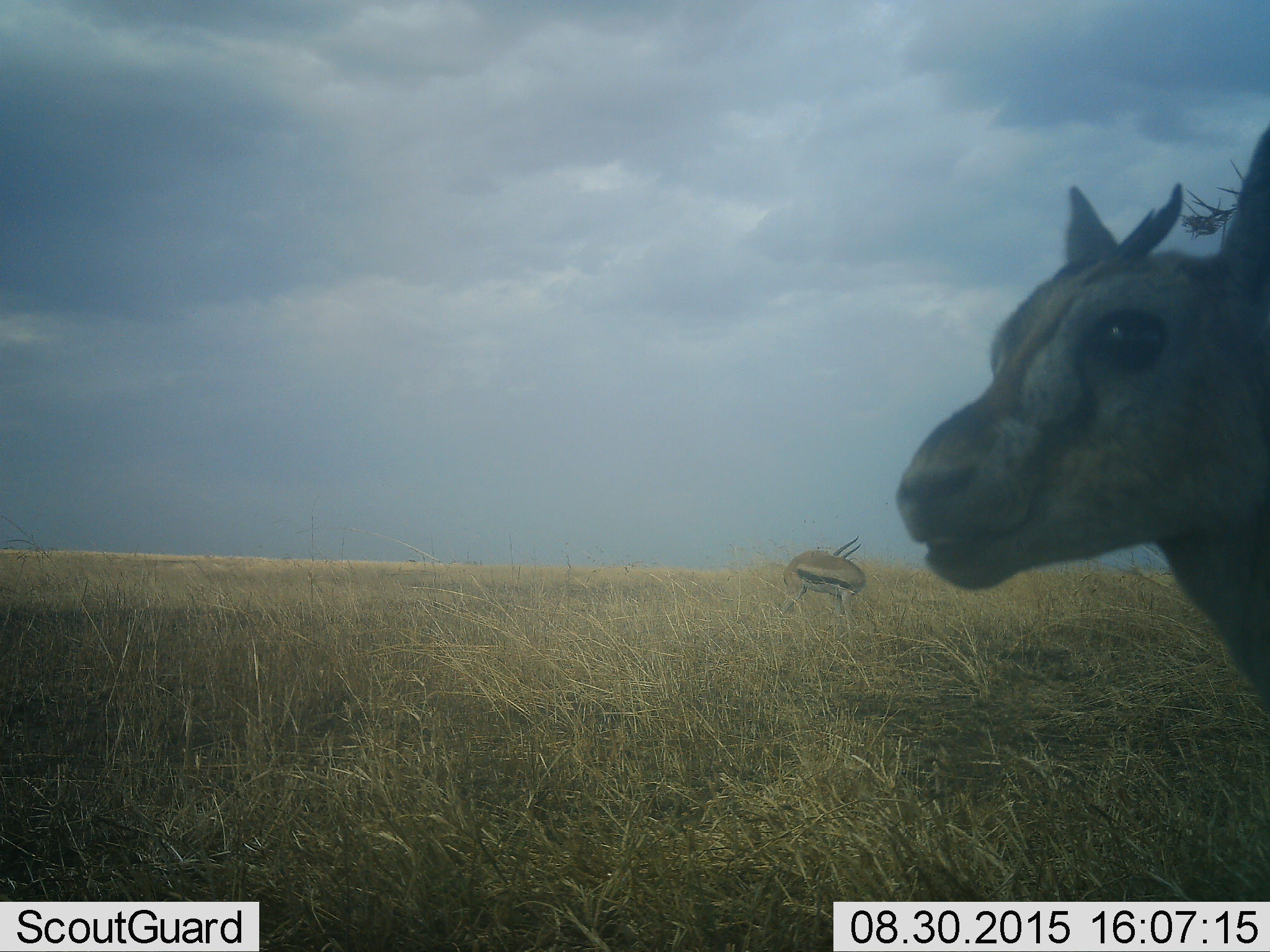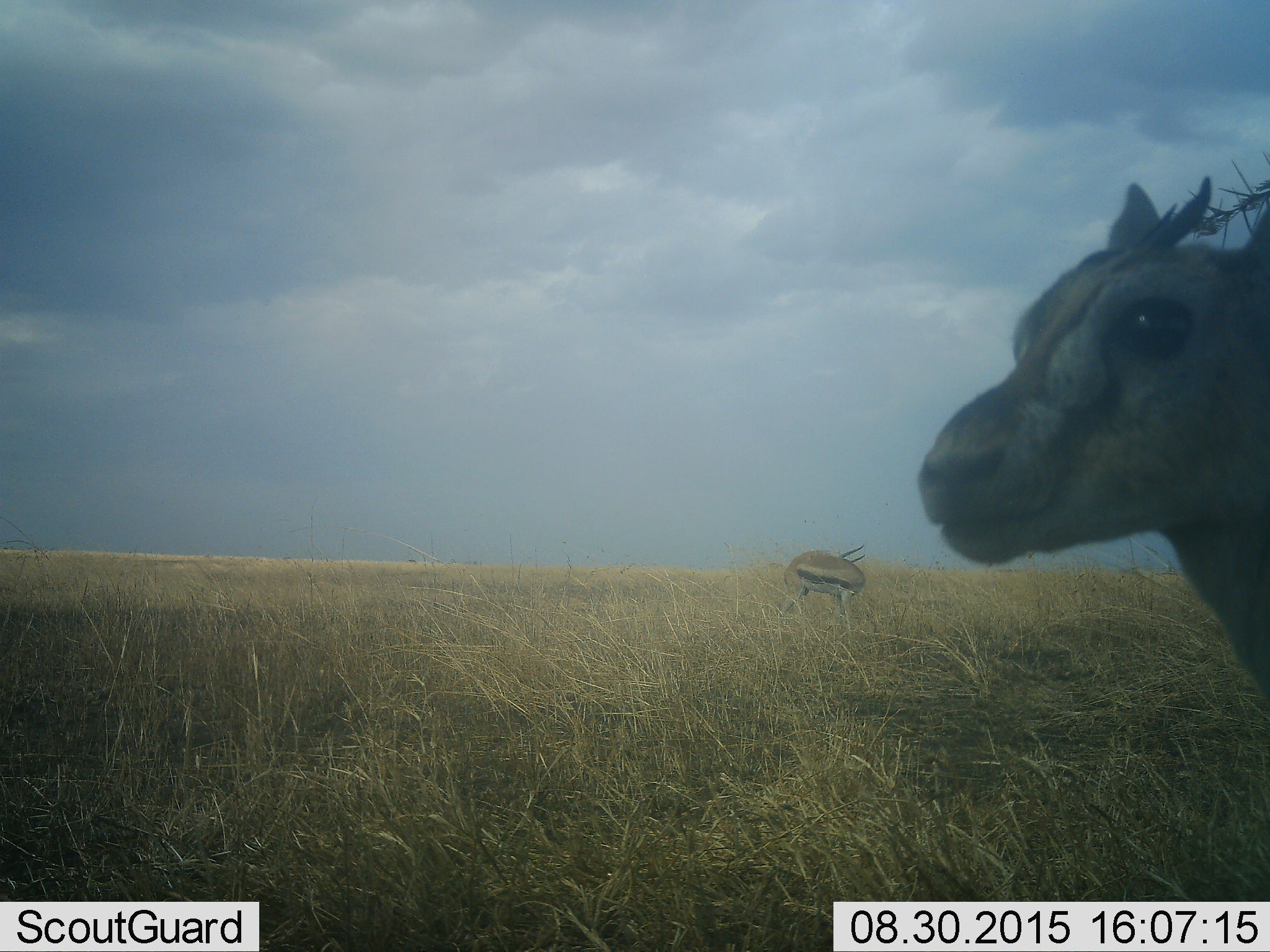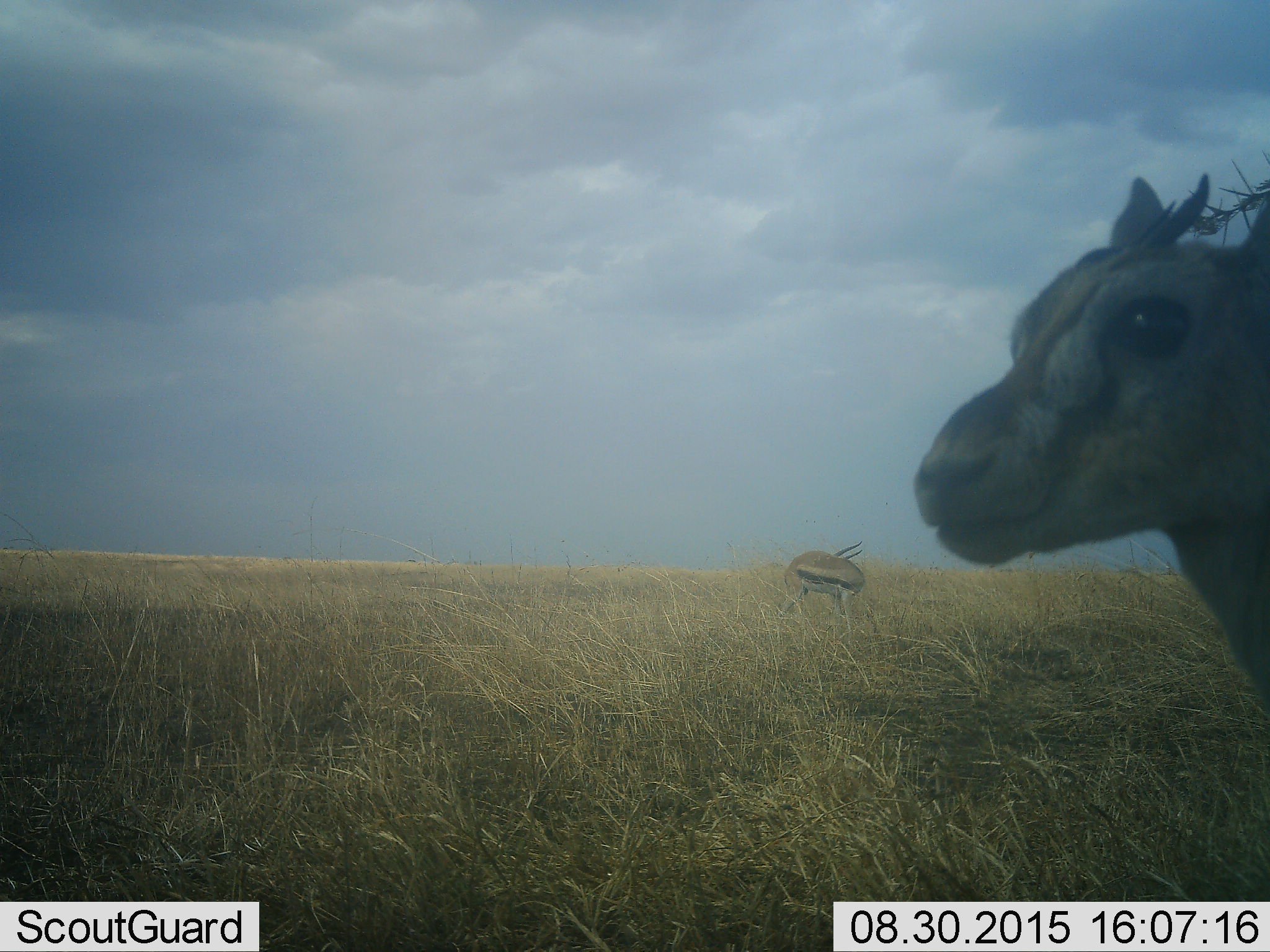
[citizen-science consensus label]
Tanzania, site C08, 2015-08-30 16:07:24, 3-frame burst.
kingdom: Animalia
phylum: Chordata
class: Mammalia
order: Artiodactyla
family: Bovidae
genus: Eudorcas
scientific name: Eudorcas thomsonii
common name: thomson's gazelle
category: gazellethomsons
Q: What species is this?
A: Gazellethomsons (thomson's gazelle) (Eudorcas thomsonii).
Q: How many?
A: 2.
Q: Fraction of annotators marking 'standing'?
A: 100%.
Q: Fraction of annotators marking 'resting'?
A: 0%.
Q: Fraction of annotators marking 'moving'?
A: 7%.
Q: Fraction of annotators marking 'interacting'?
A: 0%.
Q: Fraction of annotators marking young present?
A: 7%.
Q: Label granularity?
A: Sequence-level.